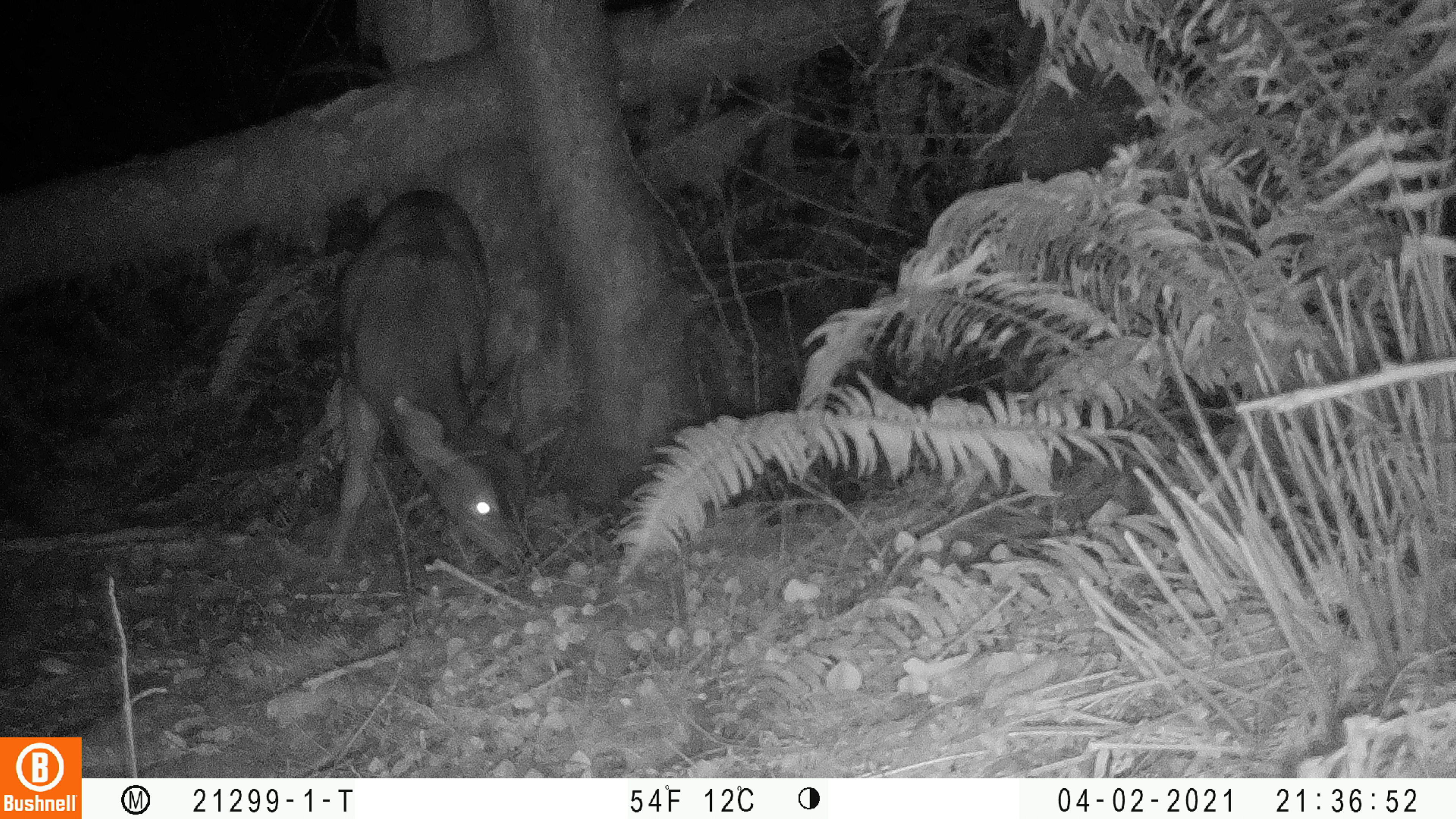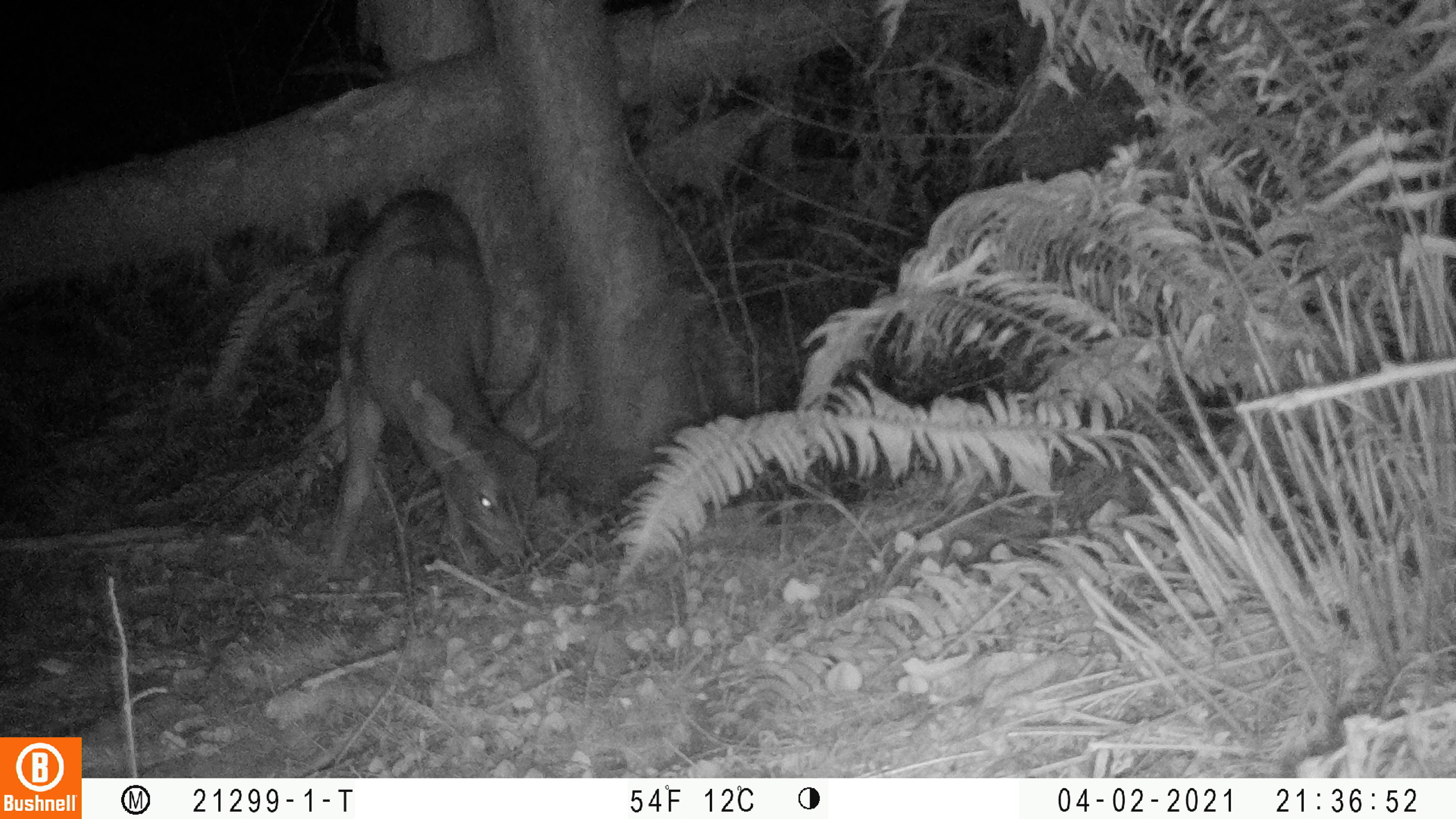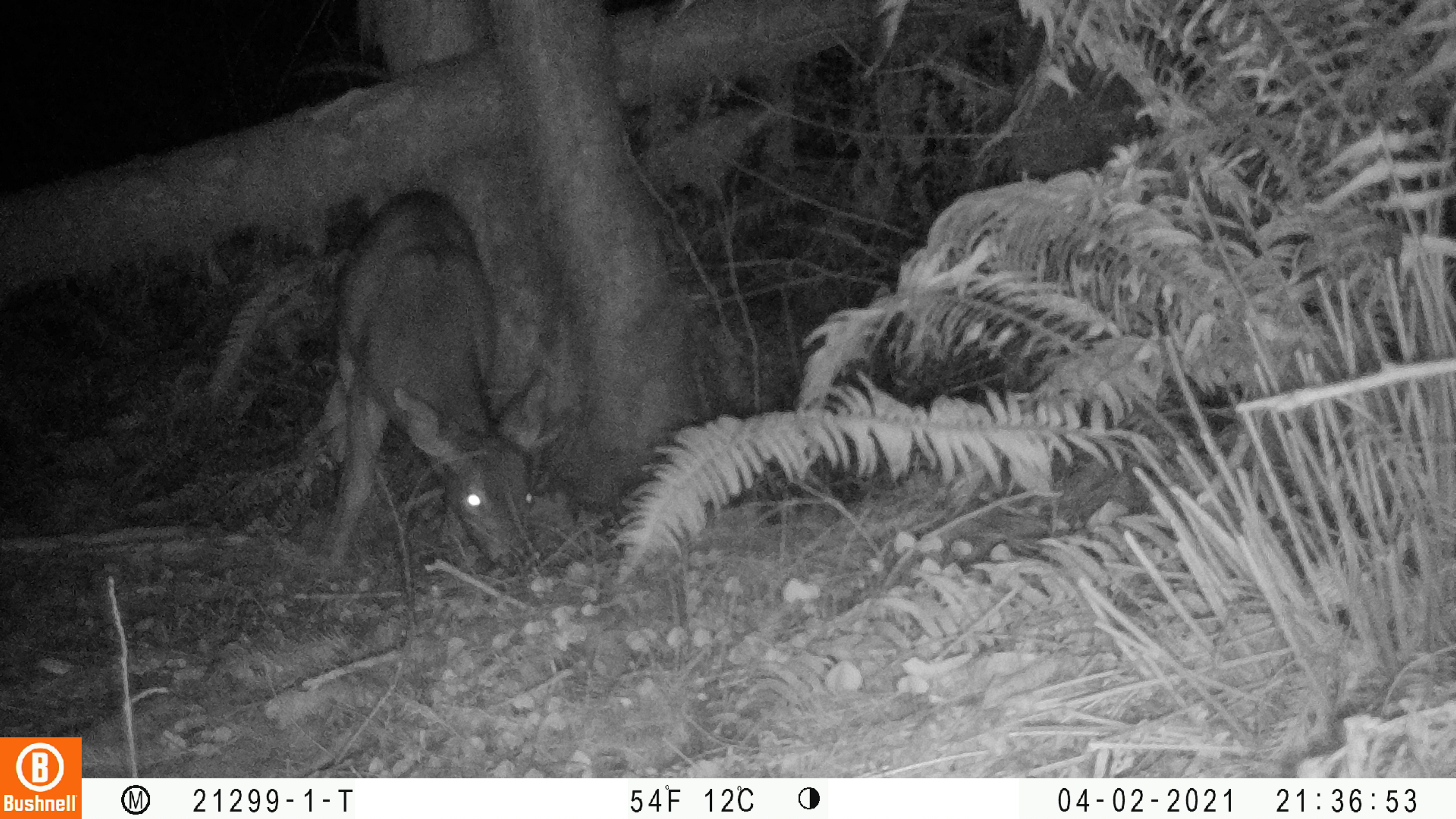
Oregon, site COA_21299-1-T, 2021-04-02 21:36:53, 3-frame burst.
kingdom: Animalia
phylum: Chordata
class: Mammalia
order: Artiodactyla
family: Cervidae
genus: Odocoileus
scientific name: Odocoileus hemionus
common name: black-tailed deer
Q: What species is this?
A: Black-tailed deer (Odocoileus hemionus).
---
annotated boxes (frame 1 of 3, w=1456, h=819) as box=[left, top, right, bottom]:
black-tailed deer: box=[310, 186, 568, 578]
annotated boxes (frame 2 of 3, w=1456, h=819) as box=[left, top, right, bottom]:
black-tailed deer: box=[282, 185, 546, 576]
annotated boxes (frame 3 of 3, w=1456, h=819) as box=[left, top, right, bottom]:
black-tailed deer: box=[268, 184, 550, 572]